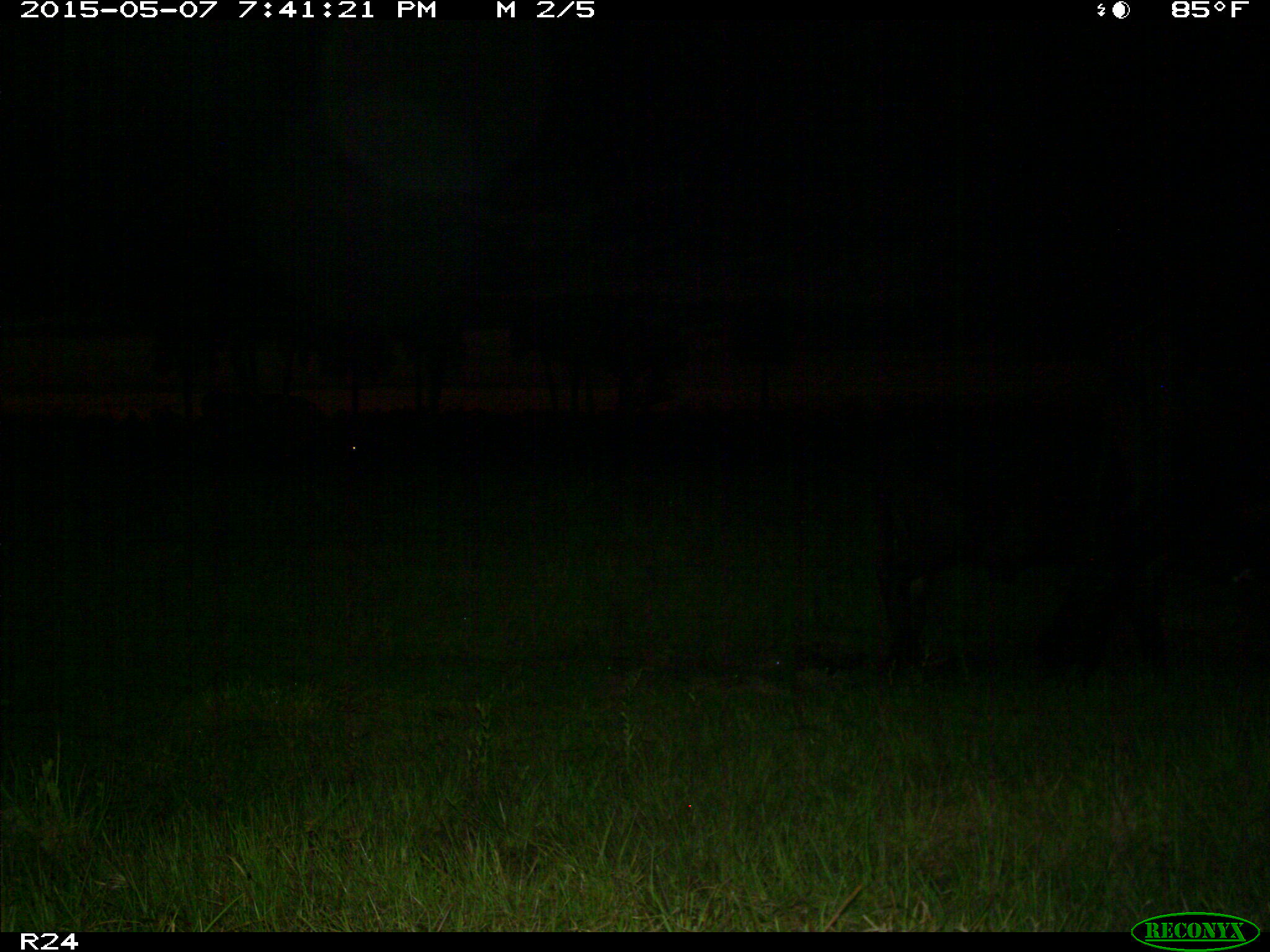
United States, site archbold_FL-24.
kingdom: Animalia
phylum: Chordata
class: Mammalia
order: Artiodactyla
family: Bovidae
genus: Bos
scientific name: Bos taurus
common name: domestic cow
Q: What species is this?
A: Bos taurus (domestic cow).